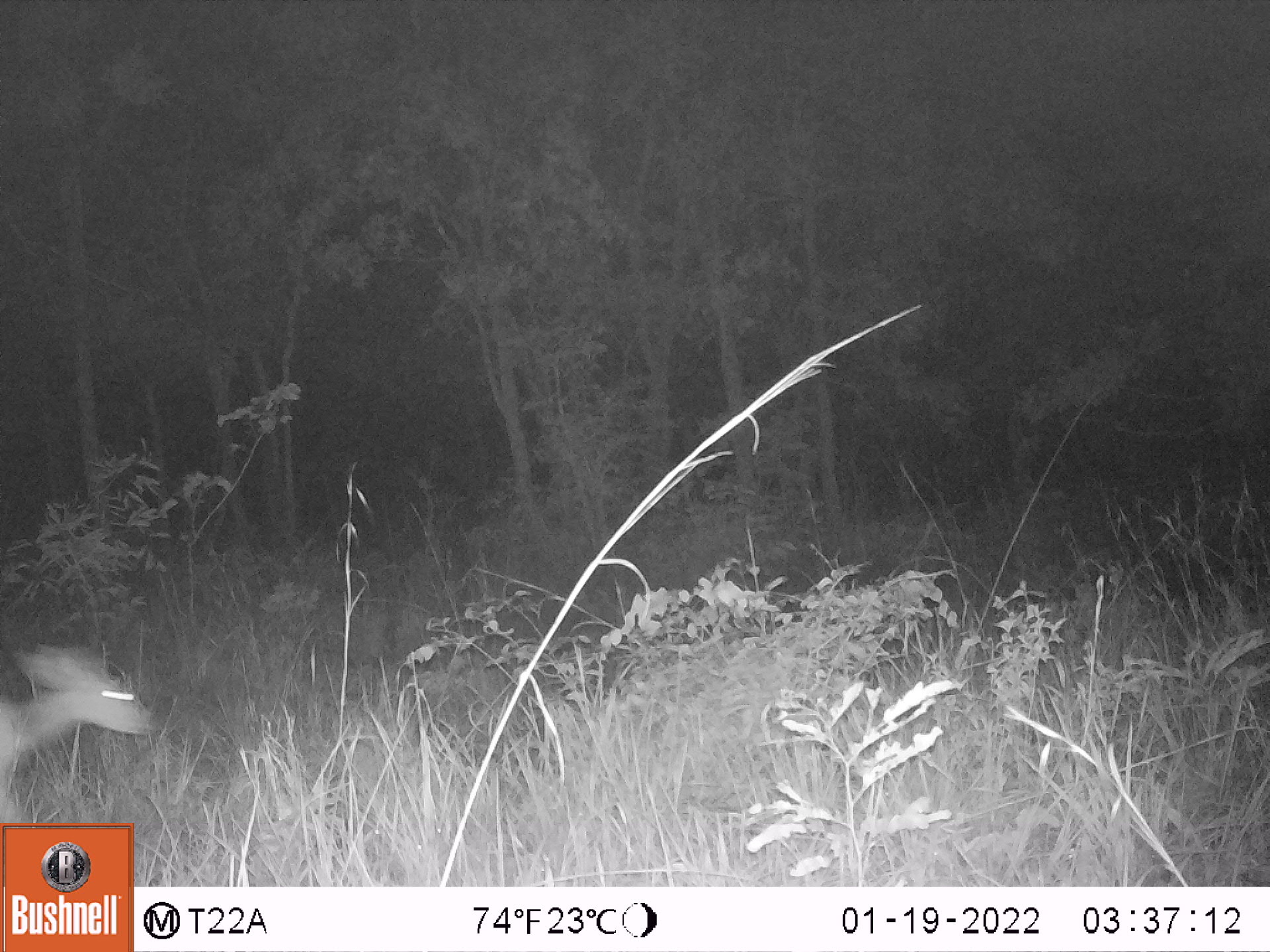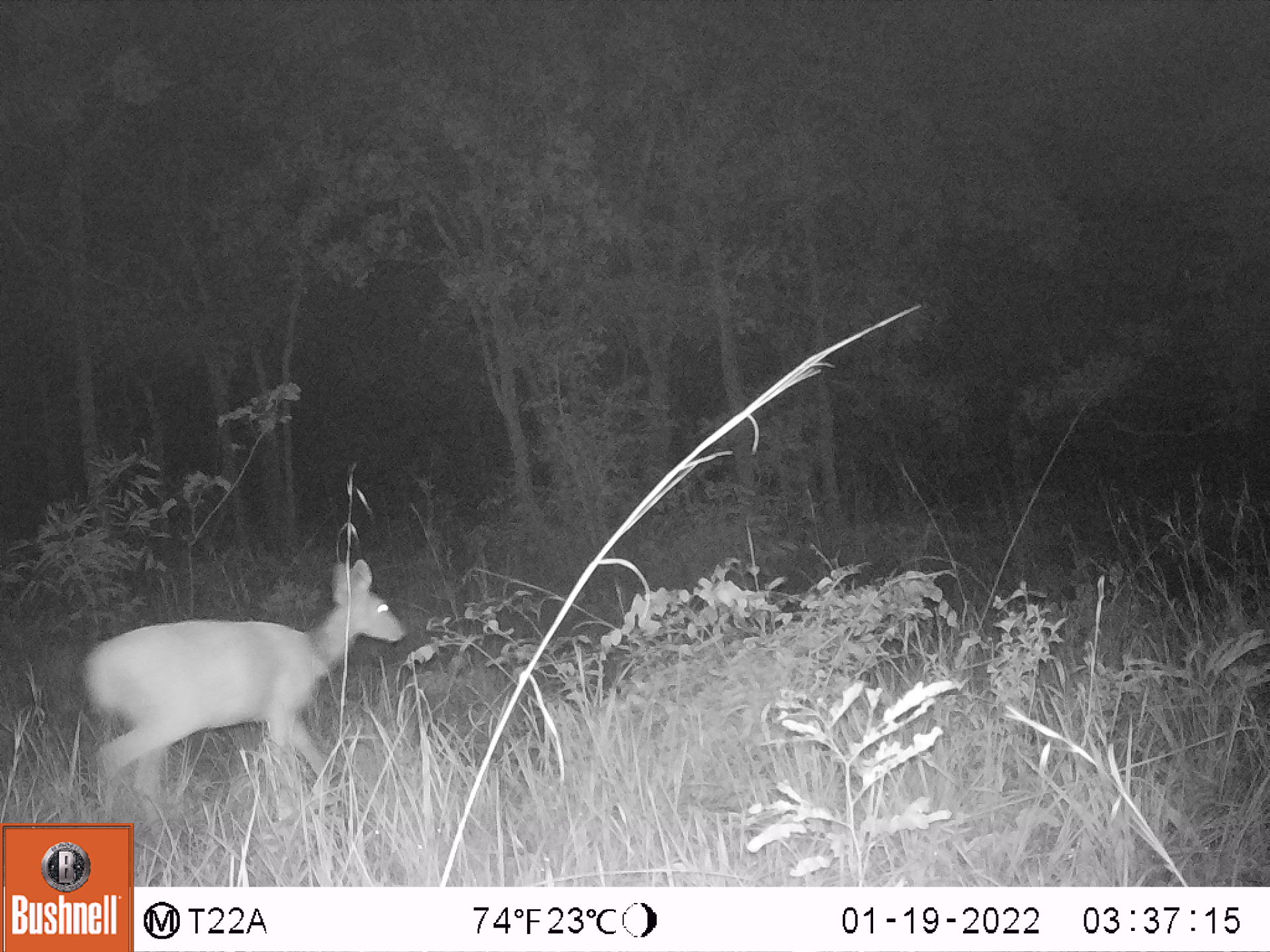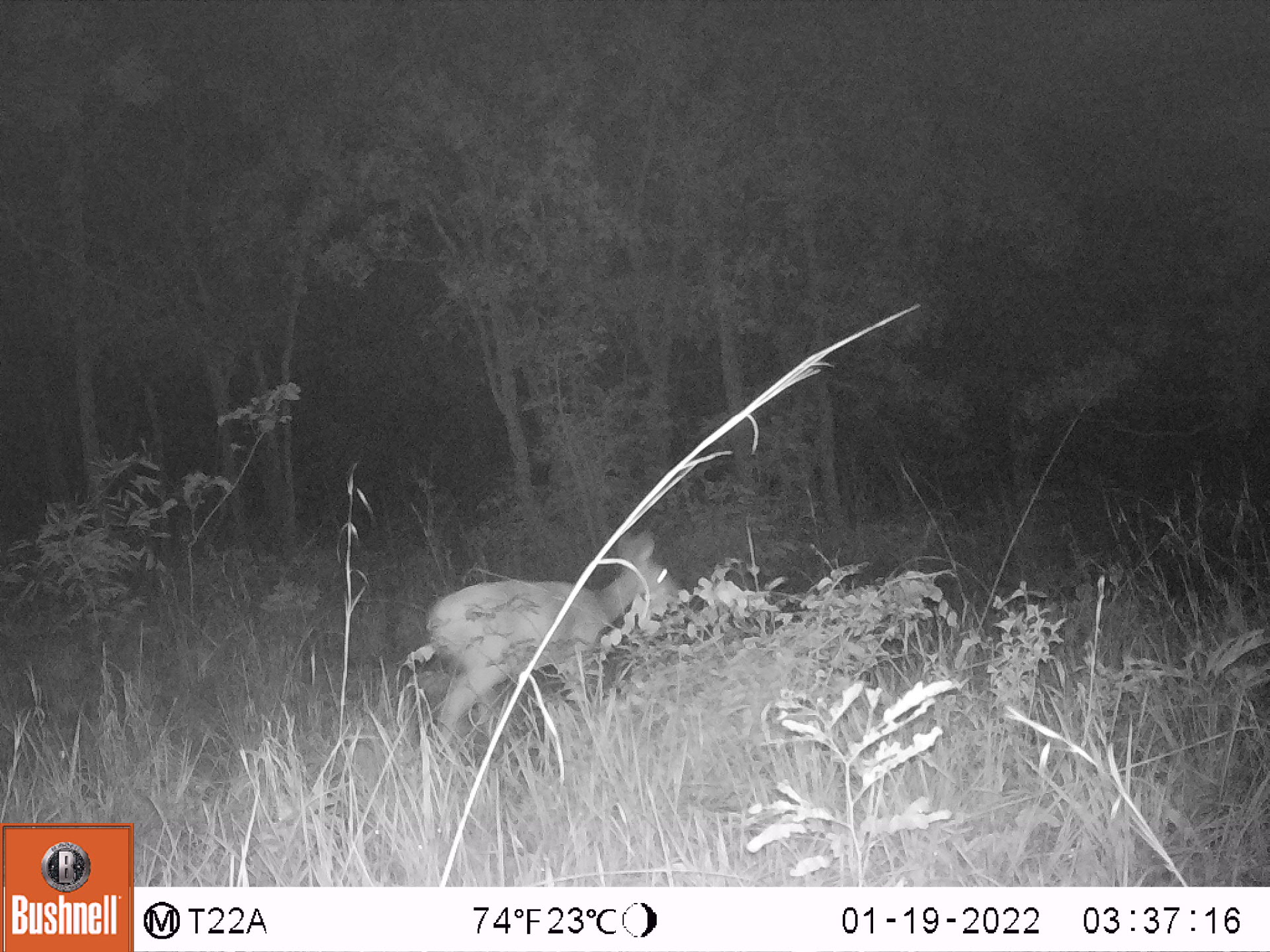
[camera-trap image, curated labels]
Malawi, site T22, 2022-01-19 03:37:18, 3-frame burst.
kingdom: Animalia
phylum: Chordata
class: Mammalia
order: Artiodactyla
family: Bovidae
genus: Tragelaphus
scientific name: Tragelaphus sylvaticus sylvaticus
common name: cape bushbuck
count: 1